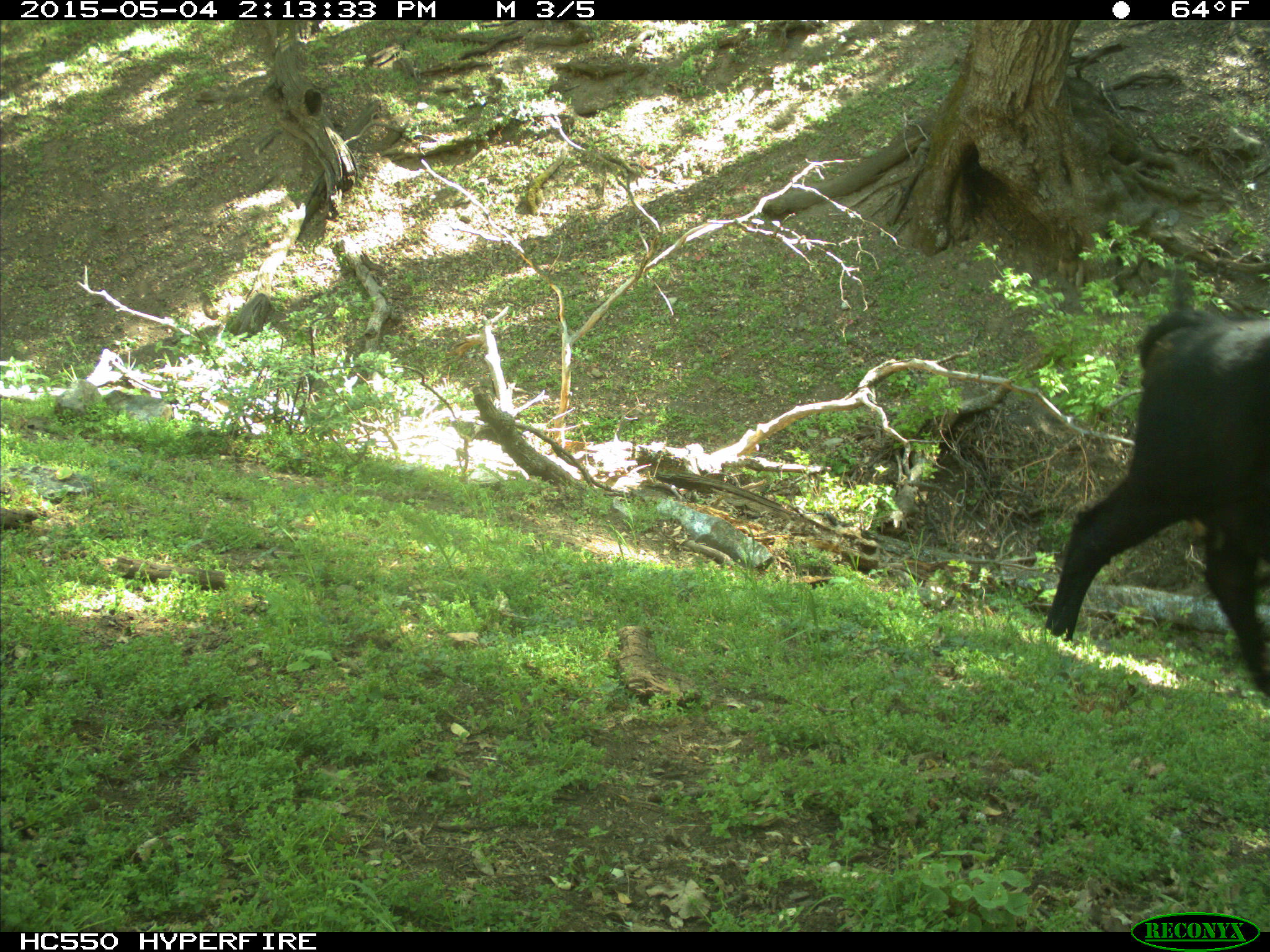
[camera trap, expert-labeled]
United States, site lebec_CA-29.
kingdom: Animalia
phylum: Chordata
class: Mammalia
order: Artiodactyla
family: Bovidae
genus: Bos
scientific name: Bos taurus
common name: domestic cow